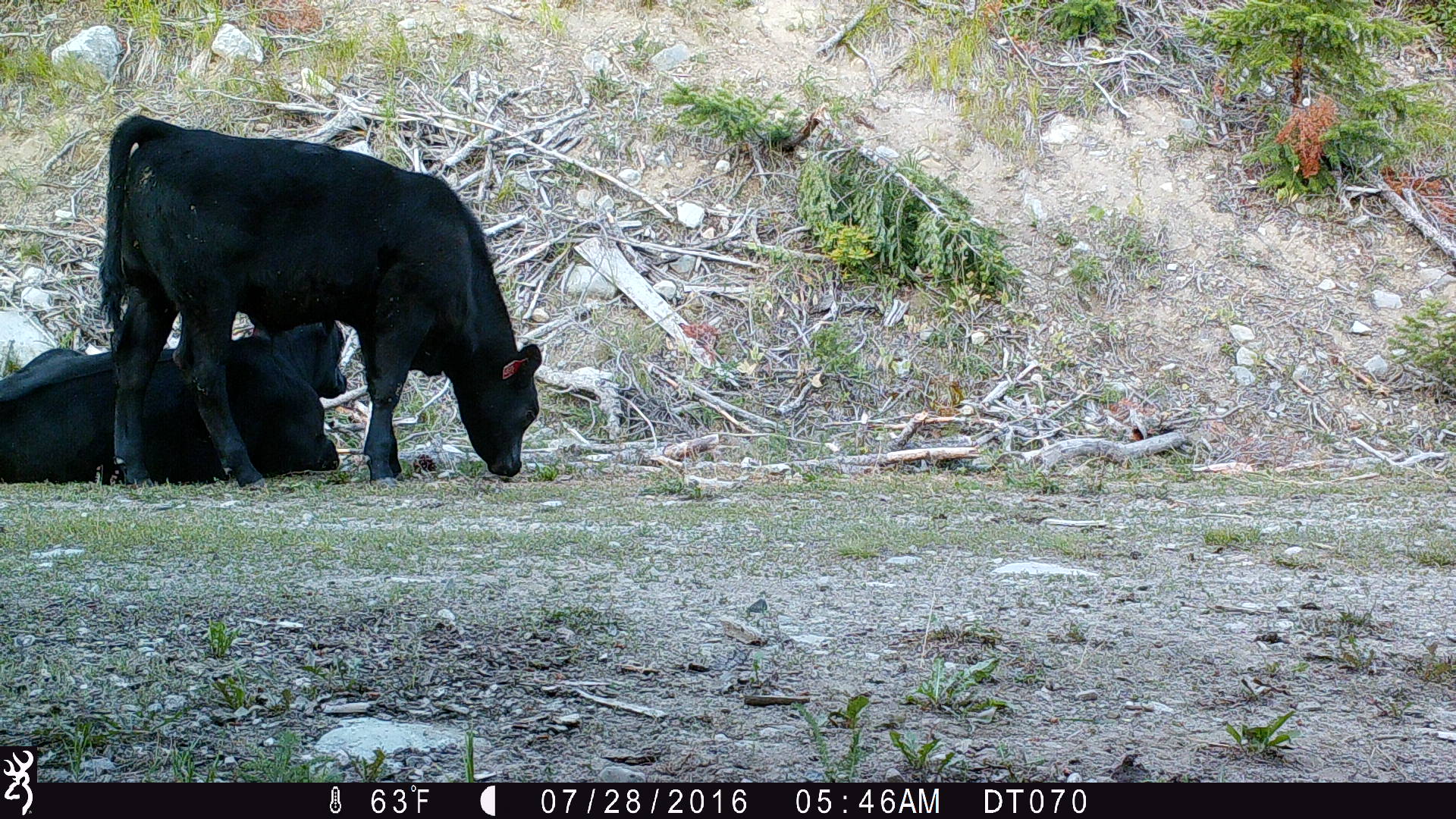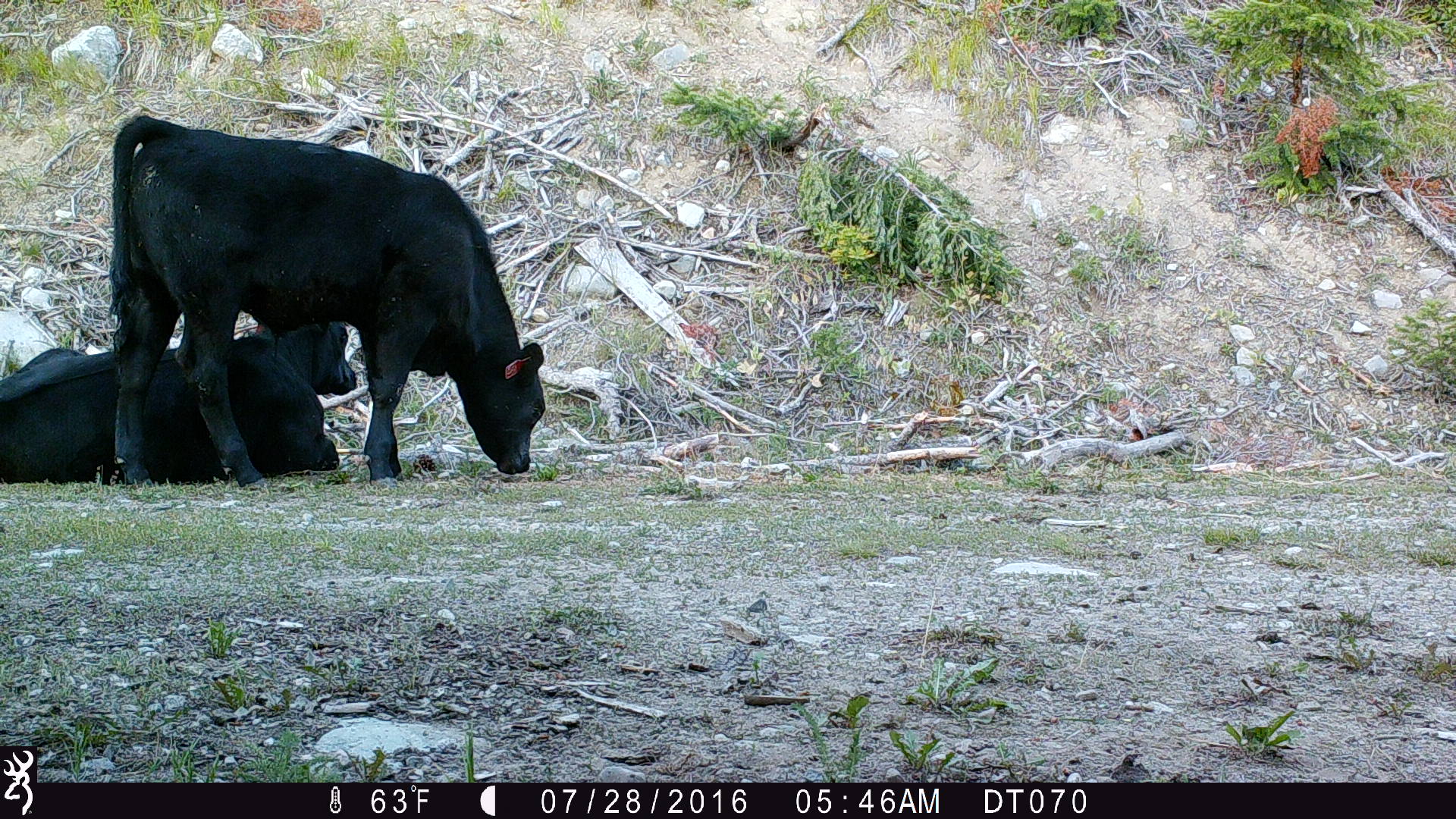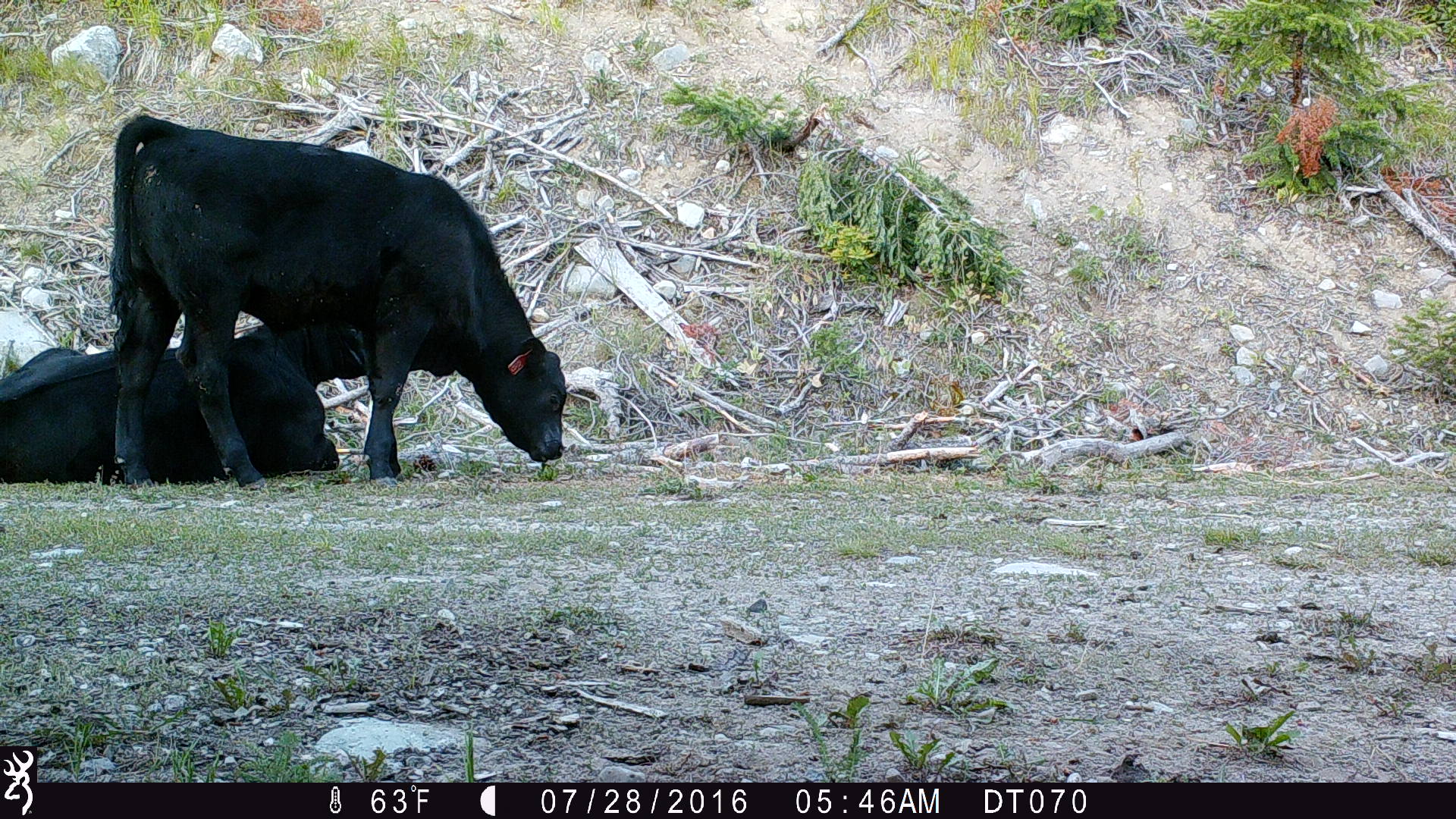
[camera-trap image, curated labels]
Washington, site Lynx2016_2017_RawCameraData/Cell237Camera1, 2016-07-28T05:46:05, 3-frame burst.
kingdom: Animalia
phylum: Chordata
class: Mammalia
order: Artiodactyla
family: Bovidae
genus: Bos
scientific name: Bos taurus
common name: domestic cattle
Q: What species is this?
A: Domestic cattle (Bos taurus).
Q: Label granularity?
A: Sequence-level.